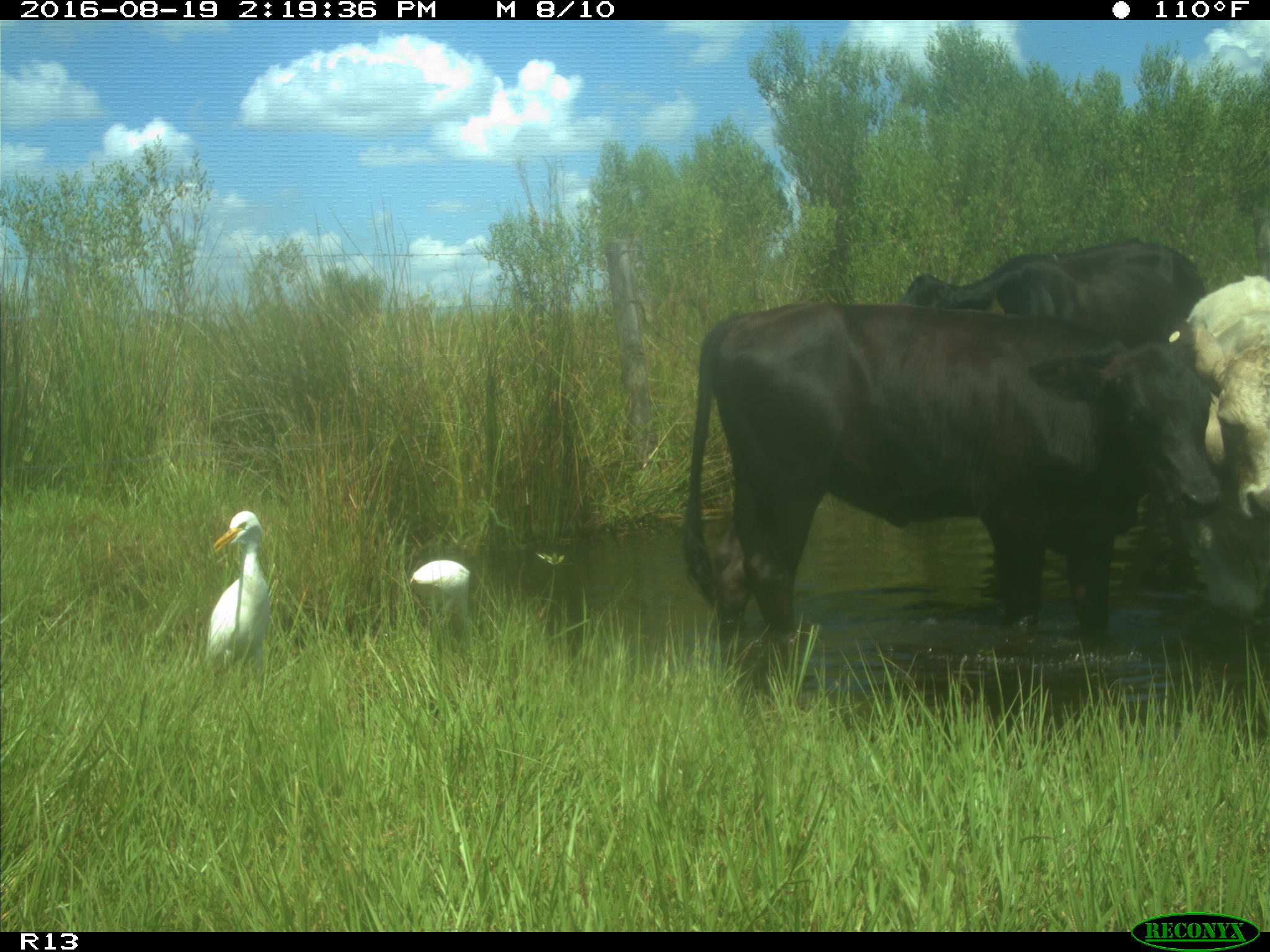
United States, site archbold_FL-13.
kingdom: Animalia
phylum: Chordata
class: Mammalia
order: Artiodactyla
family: Bovidae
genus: Bos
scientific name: Bos taurus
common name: domestic cow